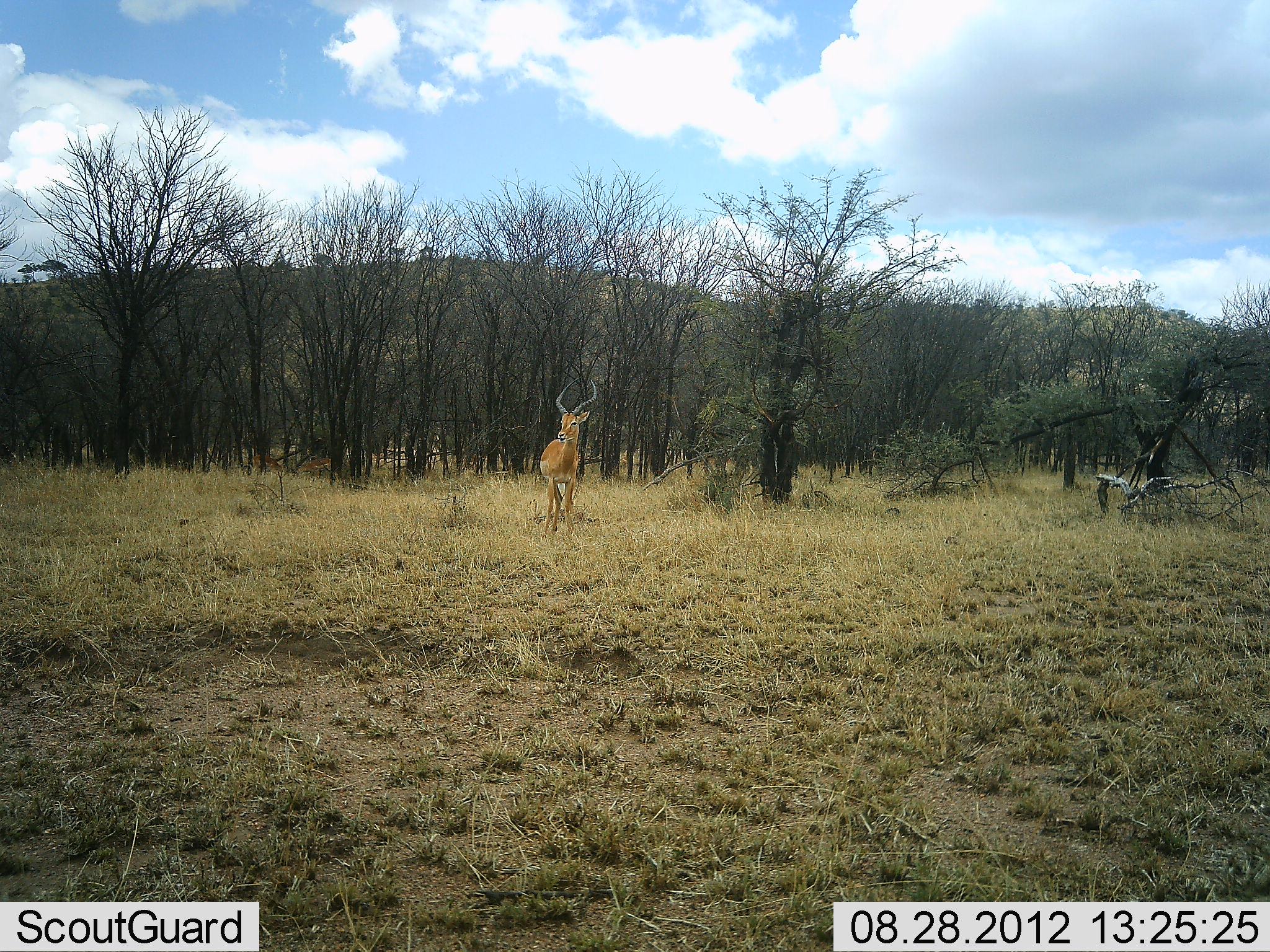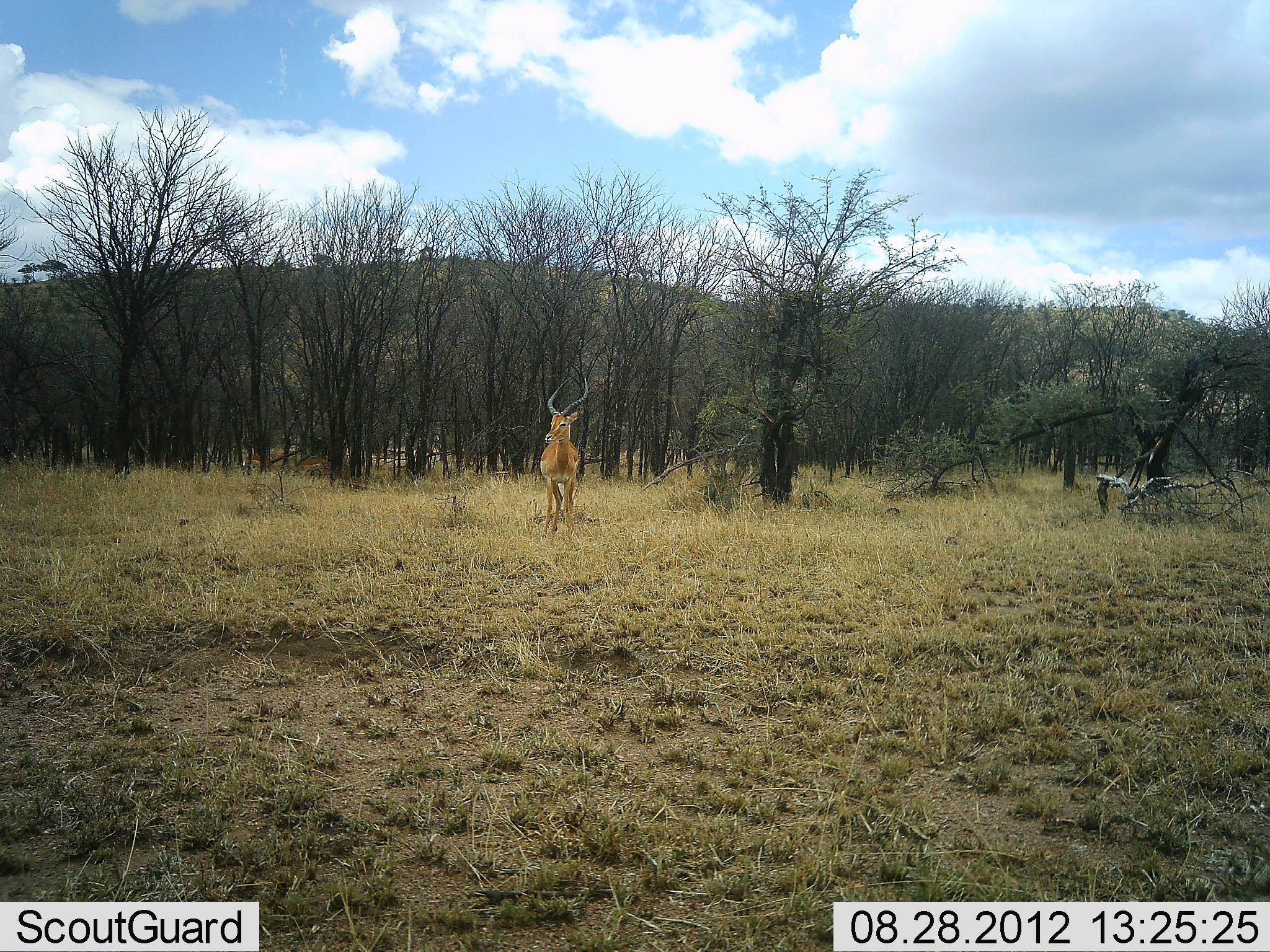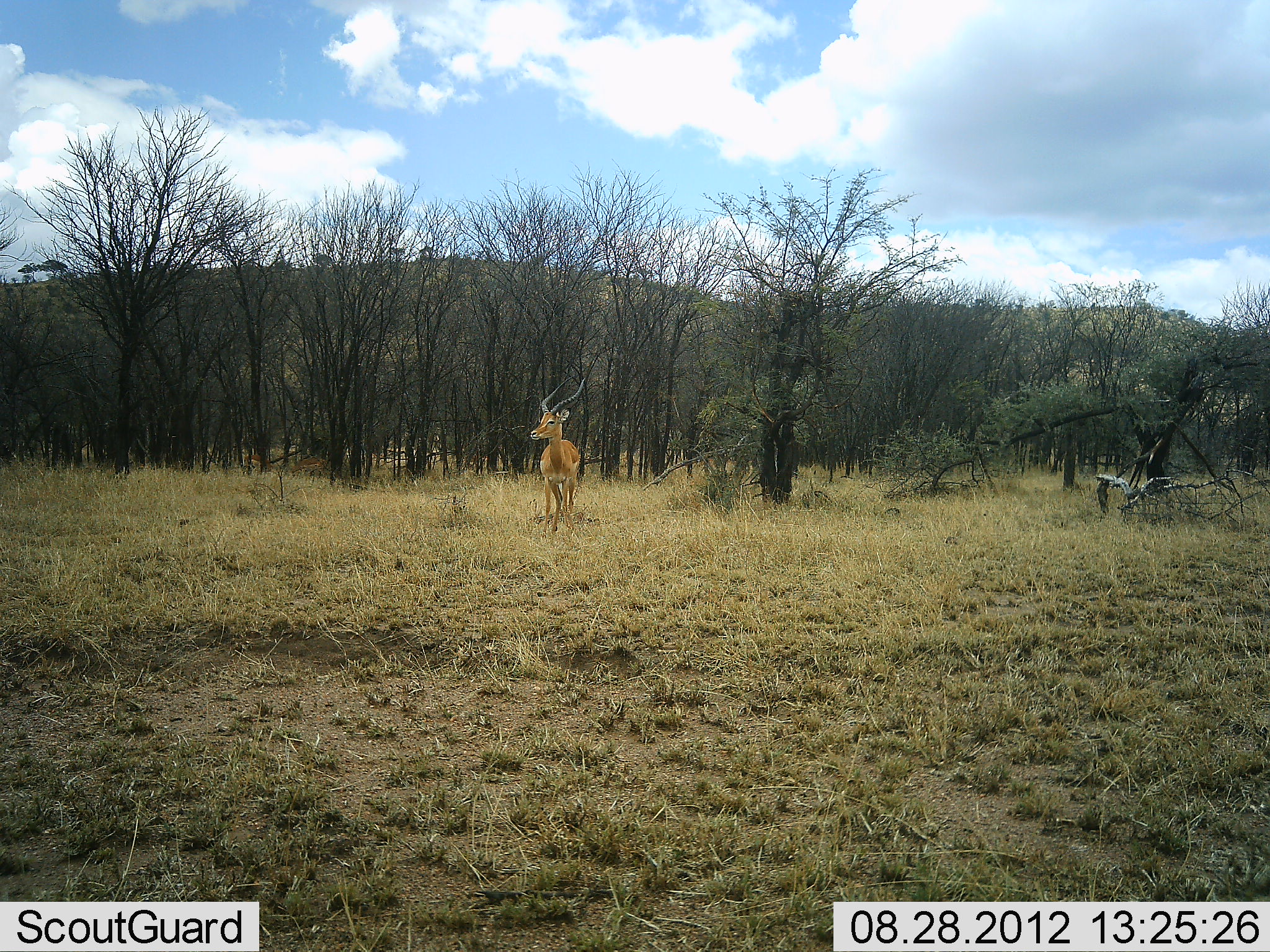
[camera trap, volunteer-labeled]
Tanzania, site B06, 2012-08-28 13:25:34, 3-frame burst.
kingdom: Animalia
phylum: Chordata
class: Mammalia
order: Artiodactyla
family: Bovidae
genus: Aepyceros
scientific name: Aepyceros melampus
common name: impala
Impala (Aepyceros melampus), count 1. Behavior (volunteer vote fractions): standing 100%, resting 0%, moving 20%, interacting 10%. Young present (vote fraction): 0%. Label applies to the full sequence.